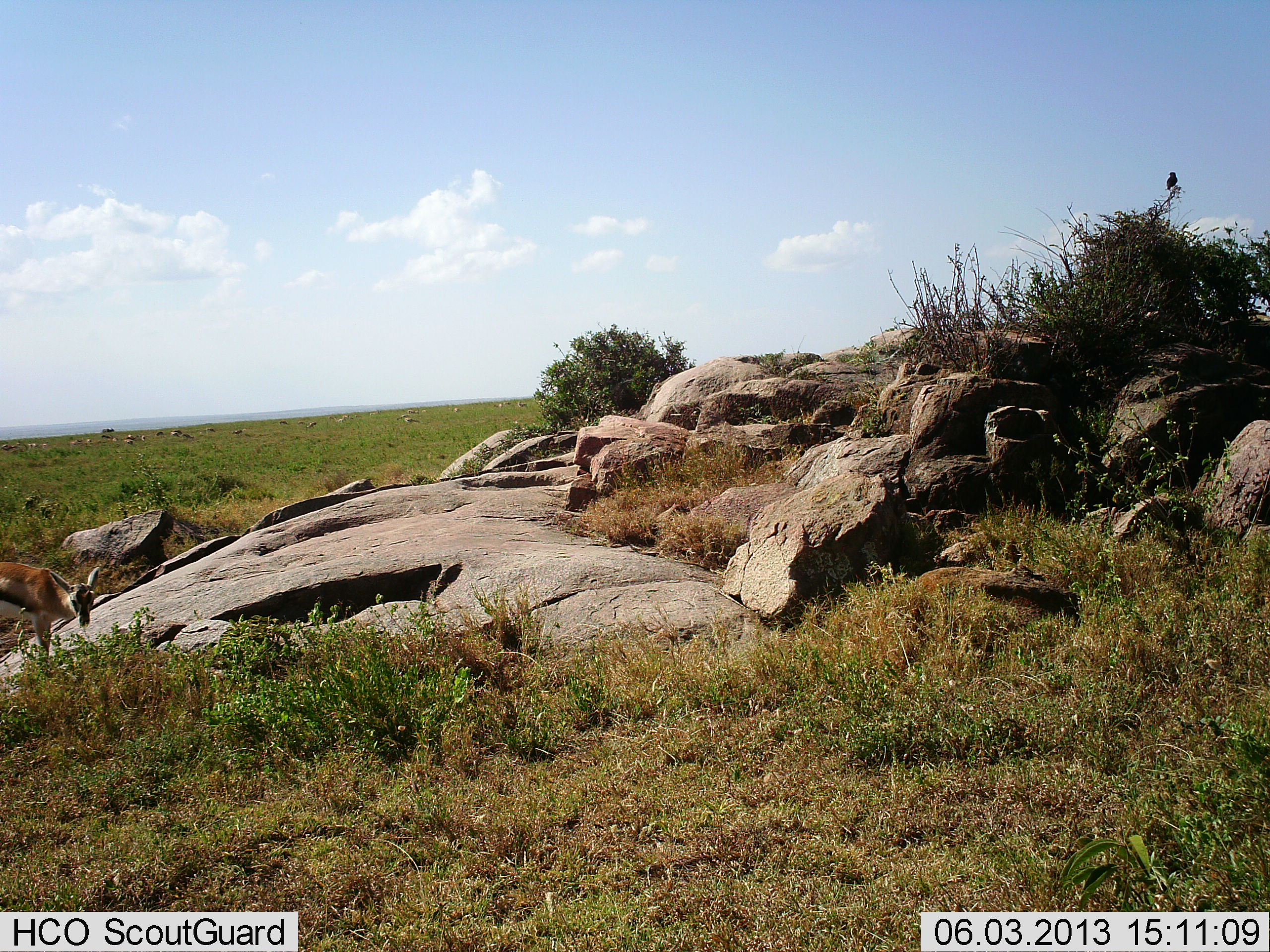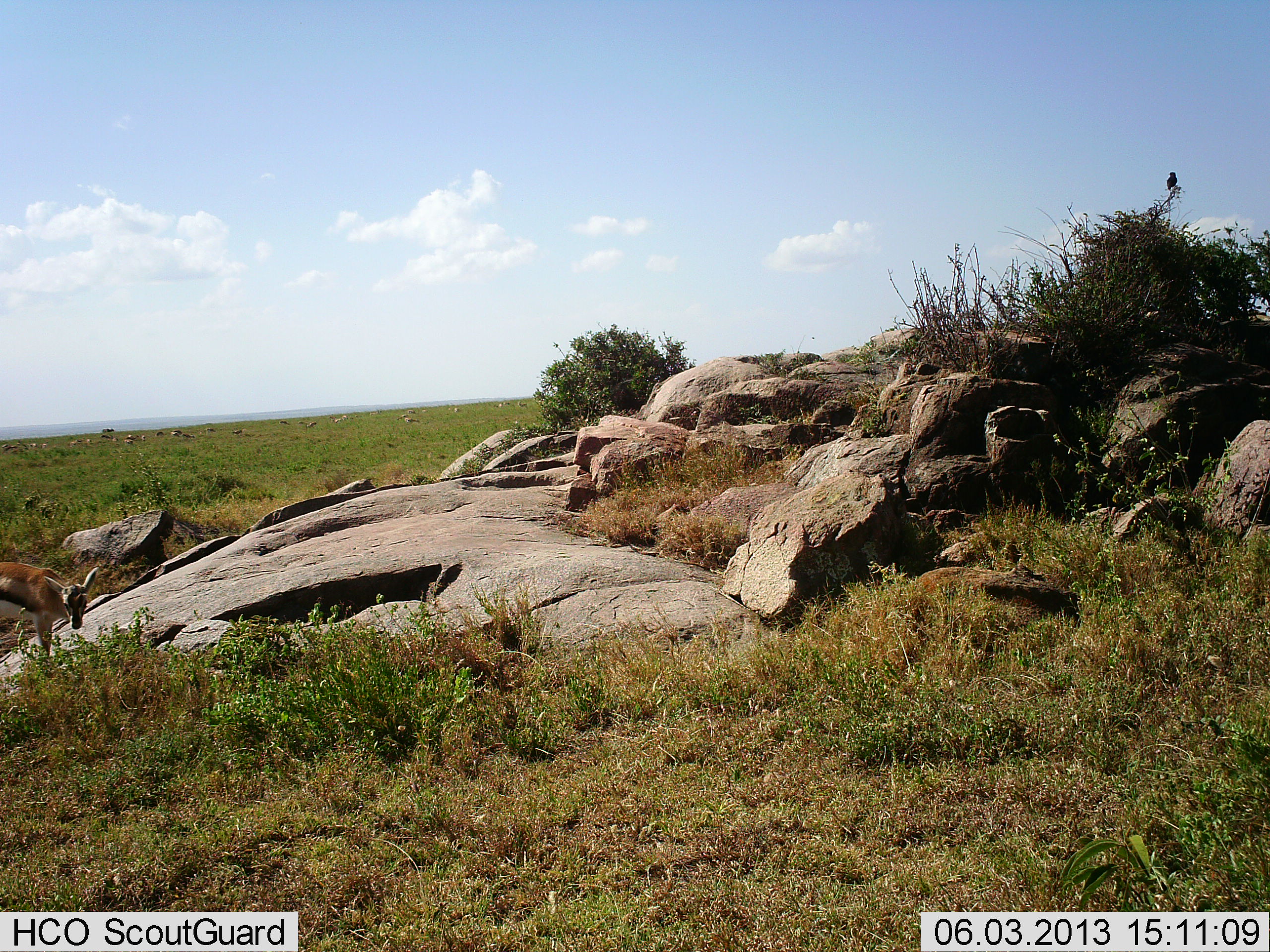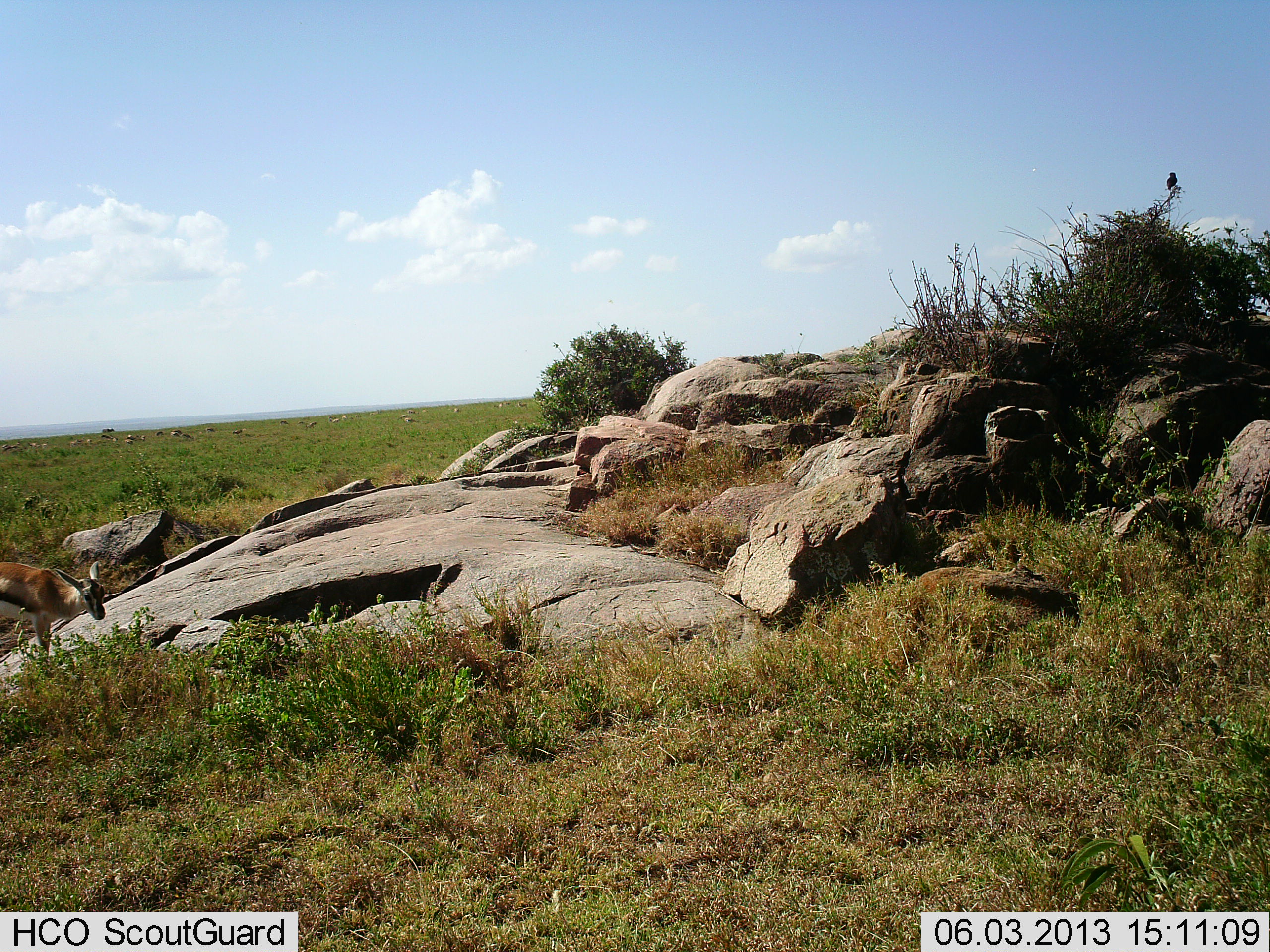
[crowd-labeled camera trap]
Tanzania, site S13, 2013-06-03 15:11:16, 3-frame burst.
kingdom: Animalia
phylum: Chordata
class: Mammalia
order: Artiodactyla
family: Bovidae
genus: Eudorcas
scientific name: Eudorcas thomsonii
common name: thomson's gazelle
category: gazellethomsons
Gazellethomsons (thomson's gazelle) (Eudorcas thomsonii), count 1. Behavior (volunteer vote fractions): standing 83%, resting 0%, moving 0%, interacting 0%. Young present (vote fraction): 13%. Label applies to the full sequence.